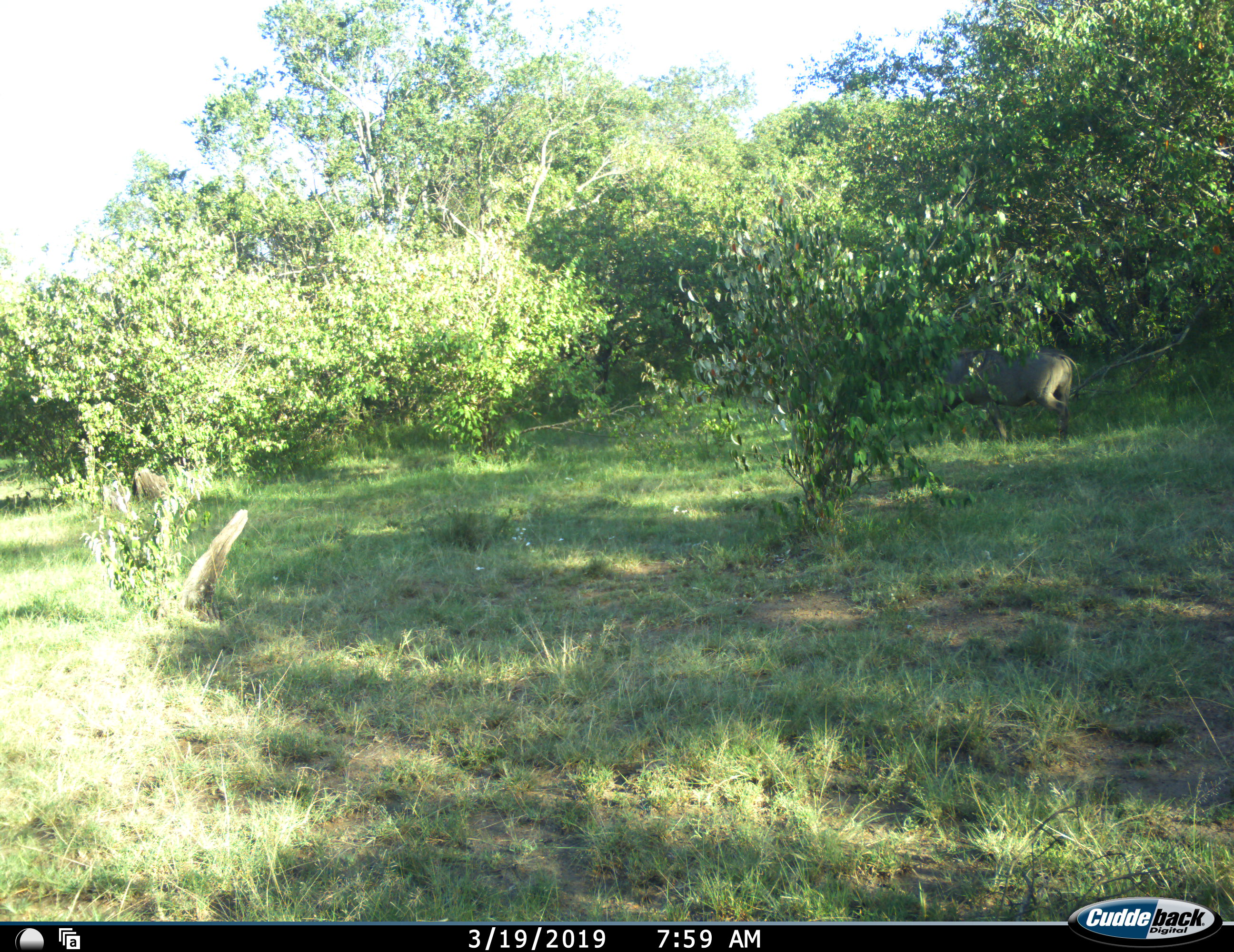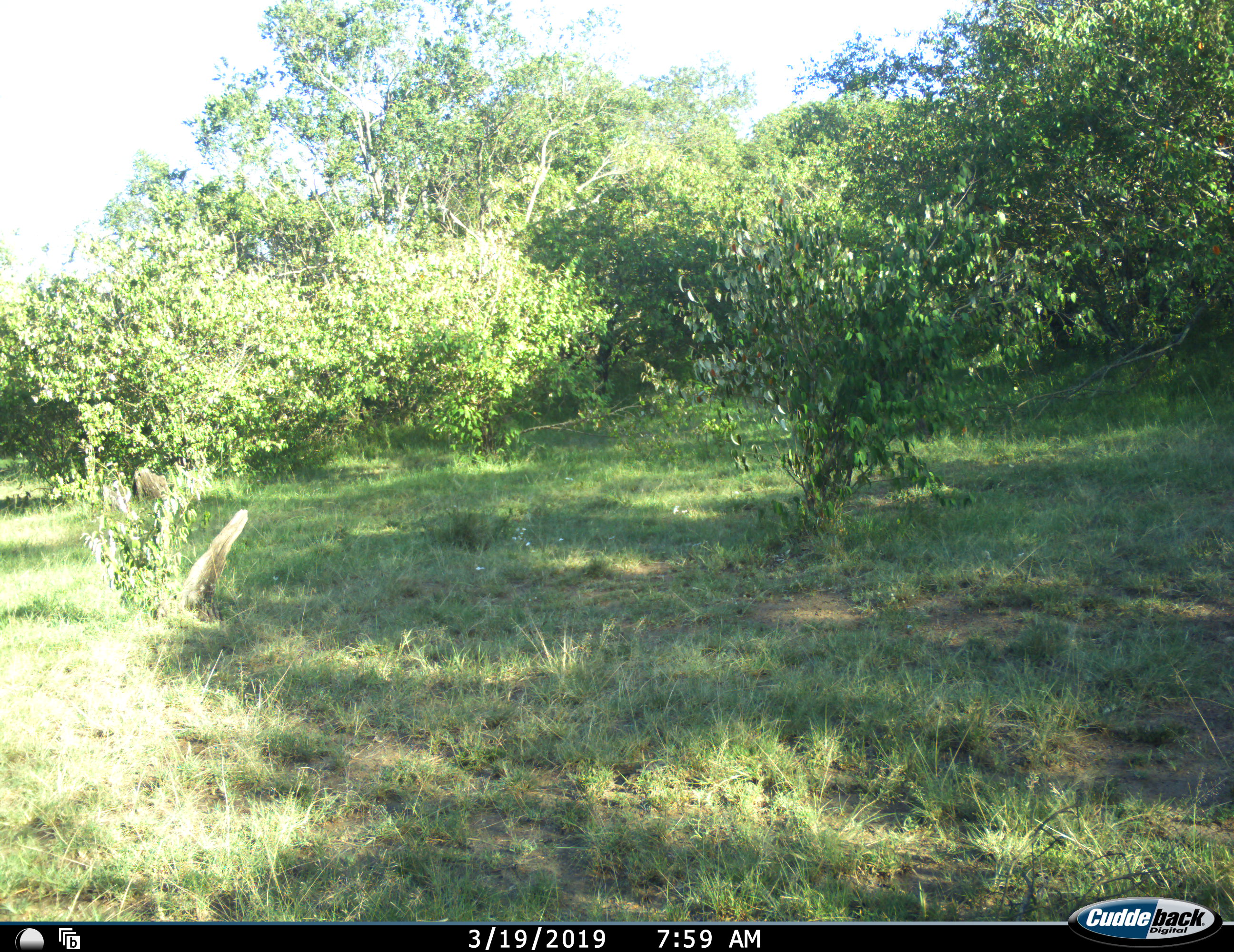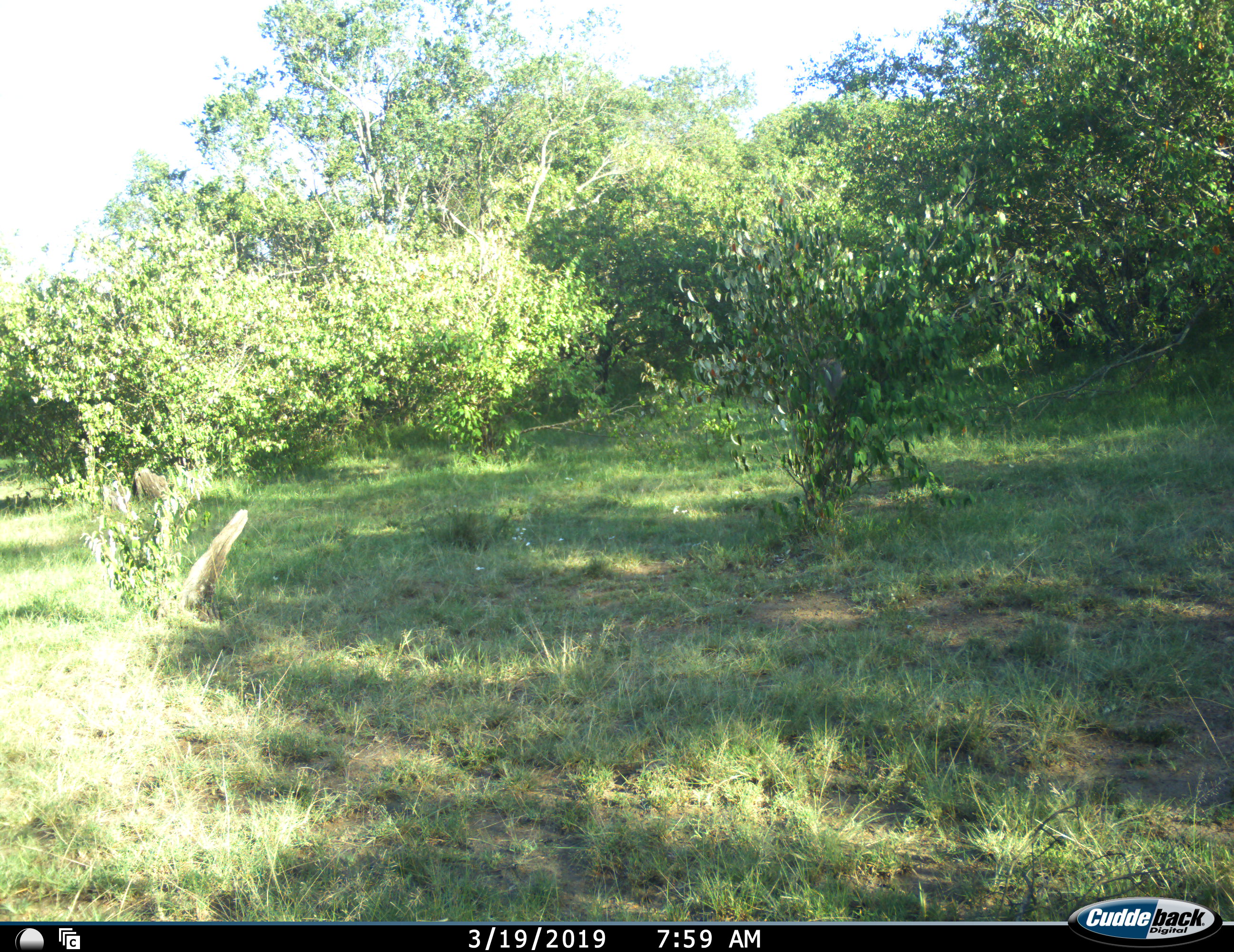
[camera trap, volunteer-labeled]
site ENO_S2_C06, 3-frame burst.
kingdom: Animalia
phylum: Chordata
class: Mammalia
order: Artiodactyla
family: Suidae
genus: Phacochoerus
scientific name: Phacochoerus africanus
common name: warthog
Warthog (Phacochoerus africanus), count 1. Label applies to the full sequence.